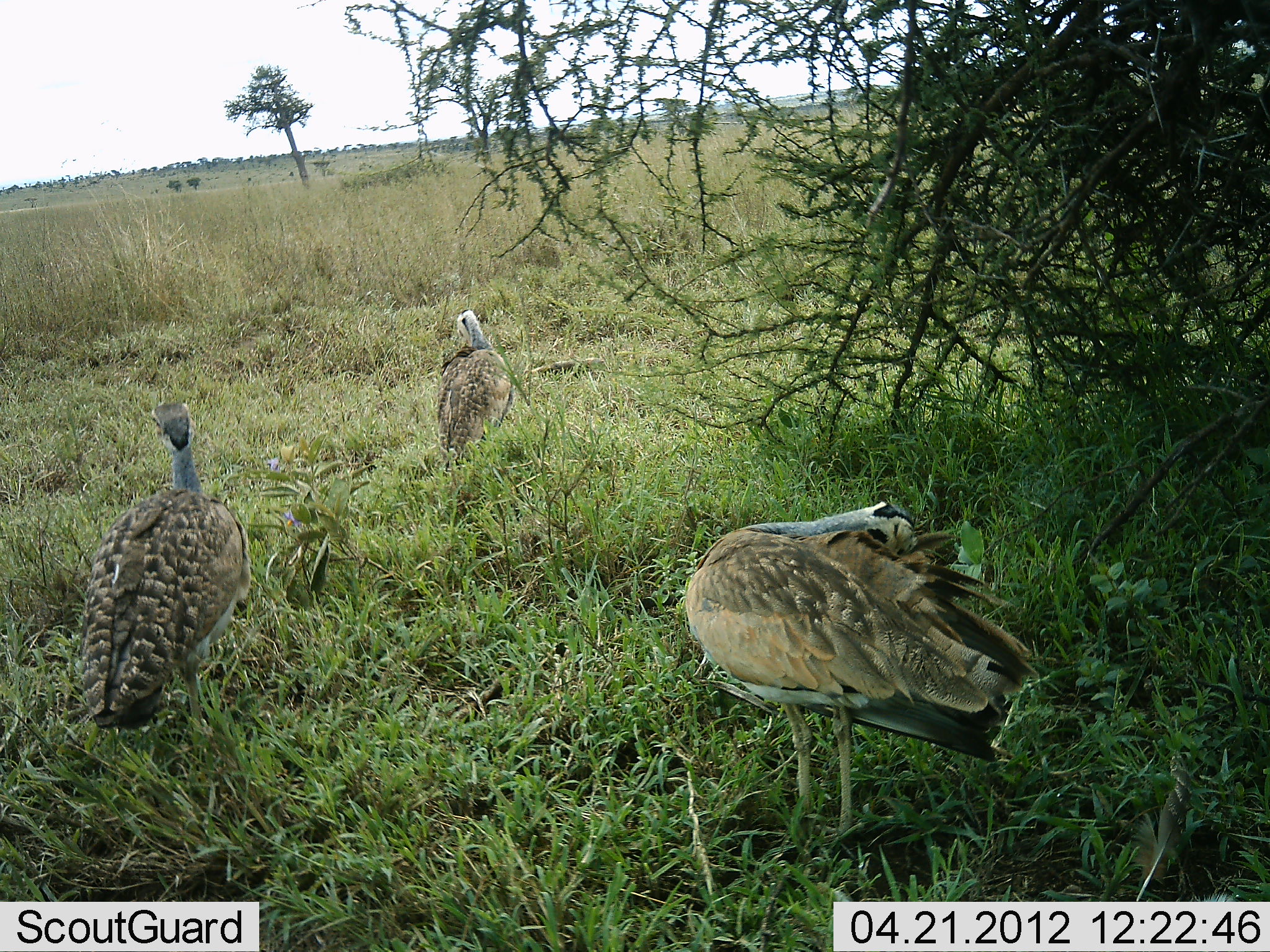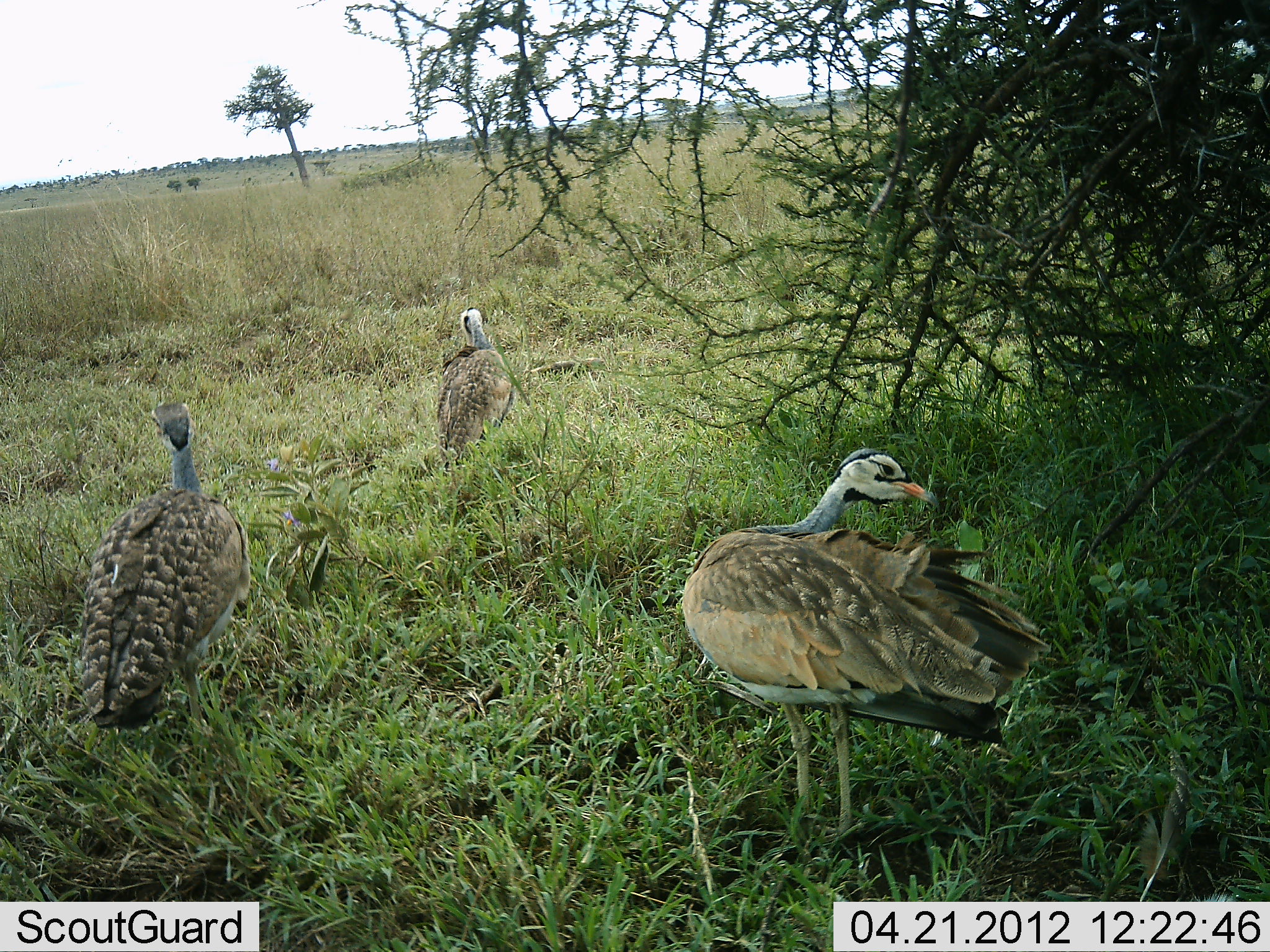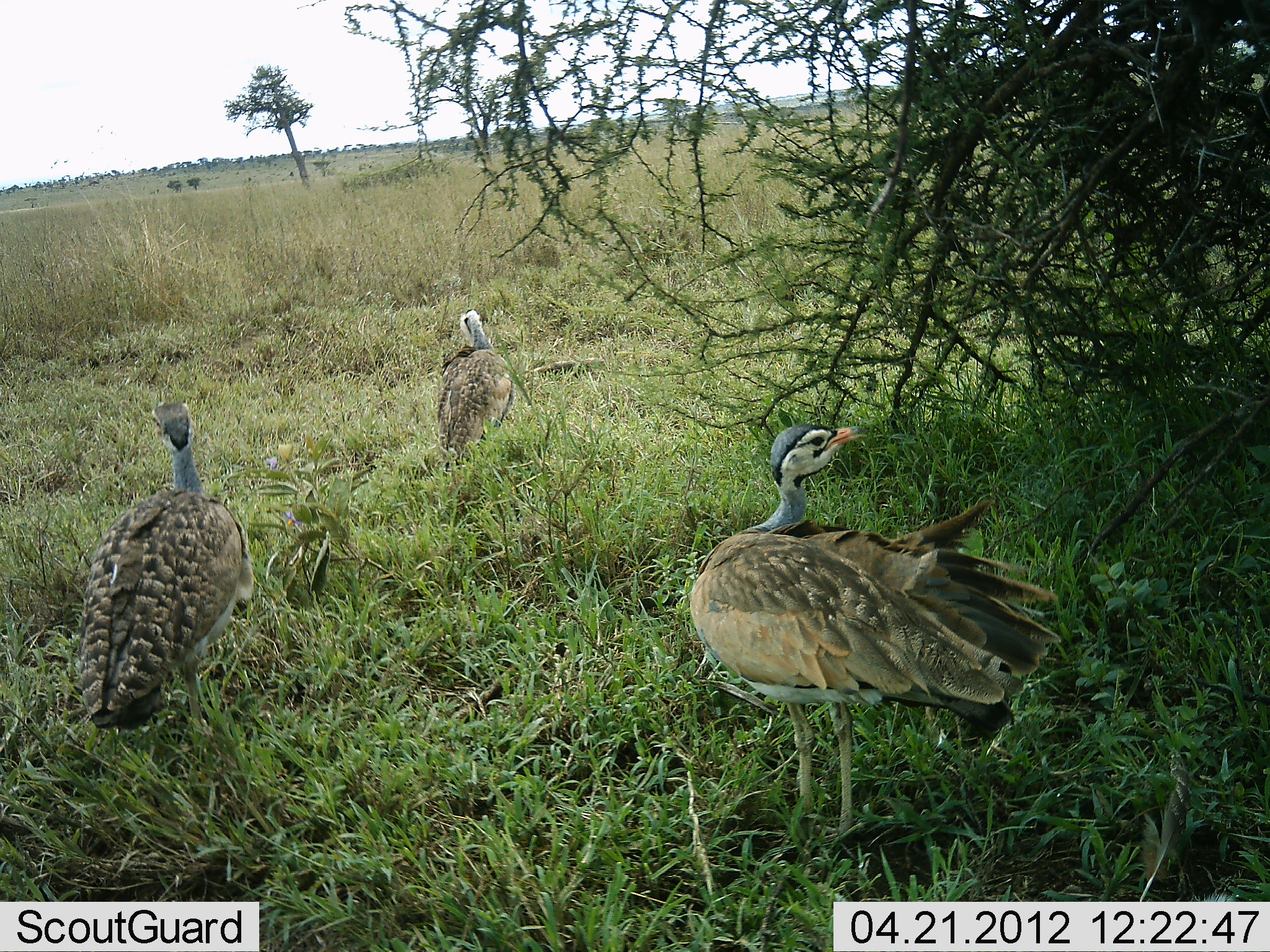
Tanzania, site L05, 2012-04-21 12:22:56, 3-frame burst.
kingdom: Animalia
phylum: Chordata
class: Aves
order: Otidiformes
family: Otididae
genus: Ardeotis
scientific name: Ardeotis kori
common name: kori bustard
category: koribustard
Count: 3.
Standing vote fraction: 72%.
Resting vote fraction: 17%.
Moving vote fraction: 17%.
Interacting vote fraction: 0%.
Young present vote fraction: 0%.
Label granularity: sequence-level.